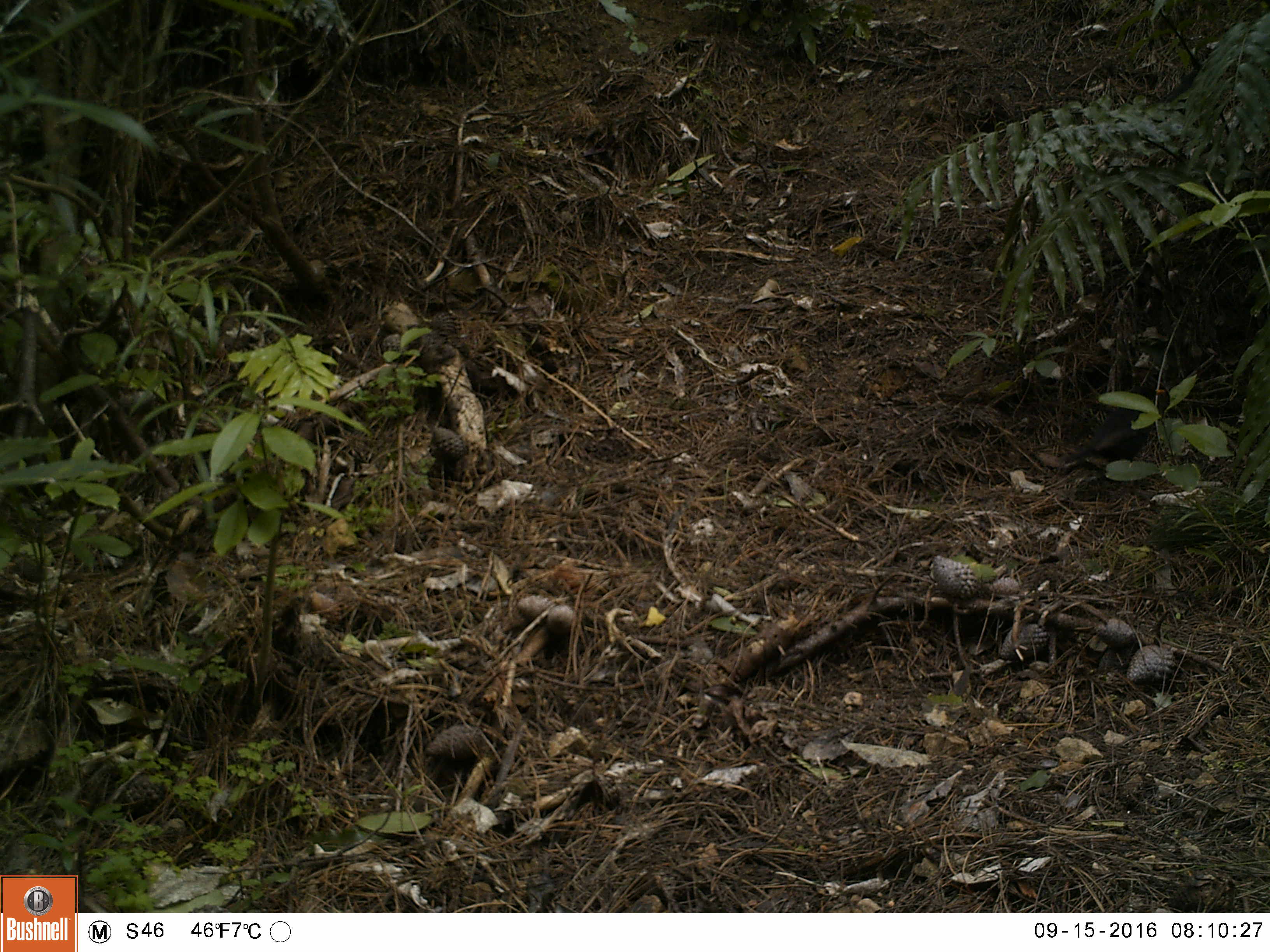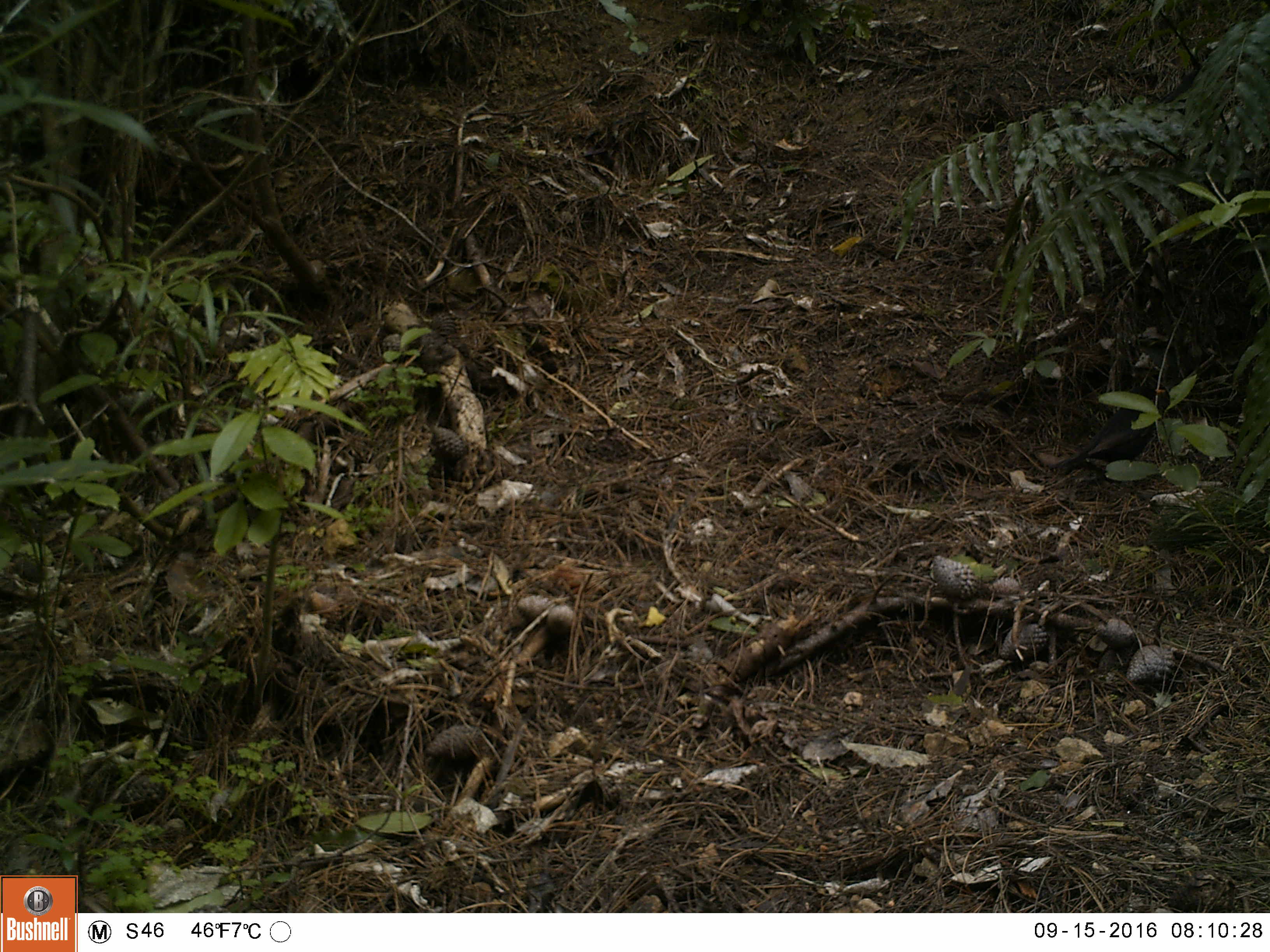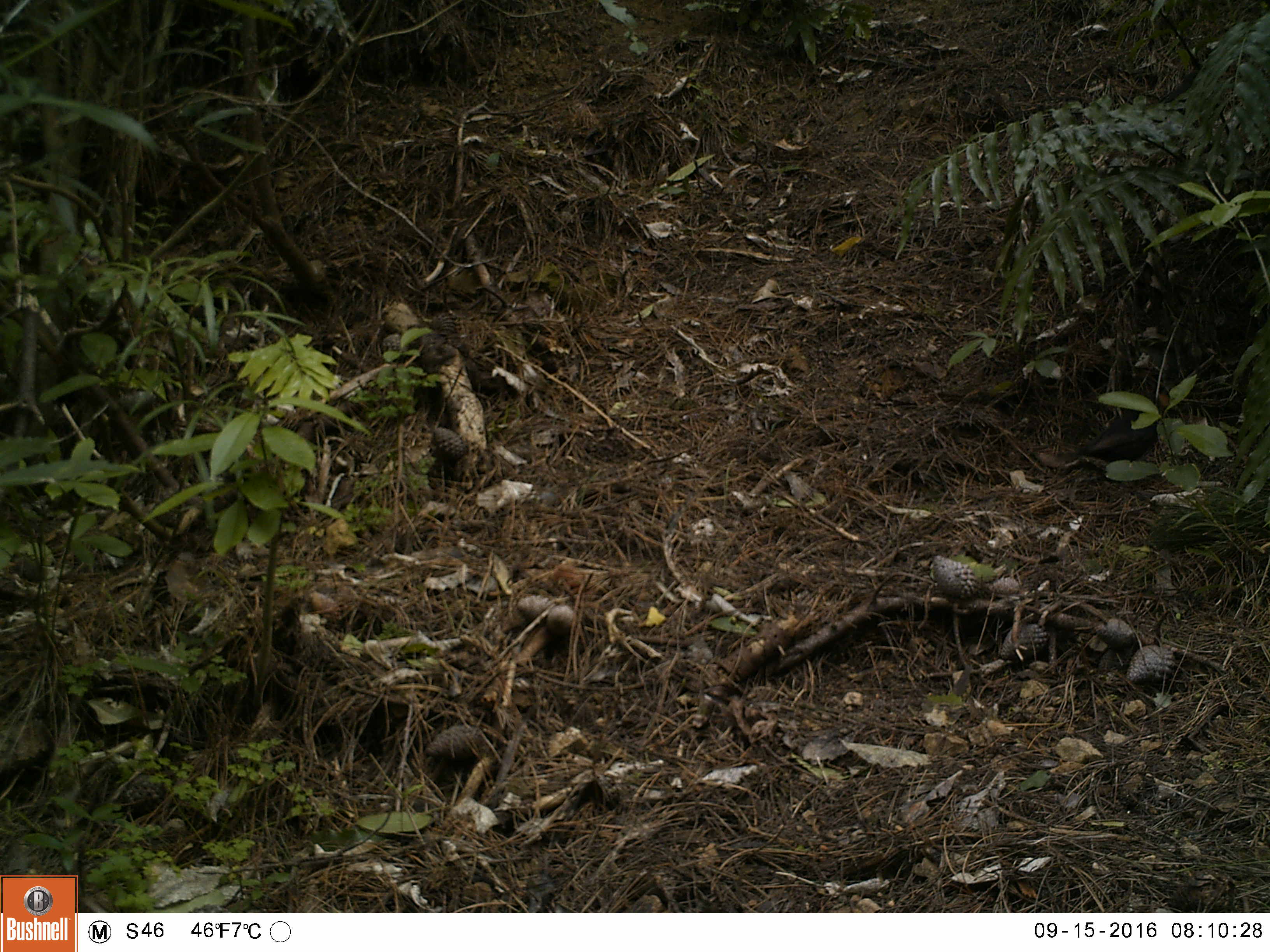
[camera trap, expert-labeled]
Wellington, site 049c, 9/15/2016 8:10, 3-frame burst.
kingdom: Animalia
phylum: Chordata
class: Aves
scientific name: Aves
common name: bird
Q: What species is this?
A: Bird (Aves).